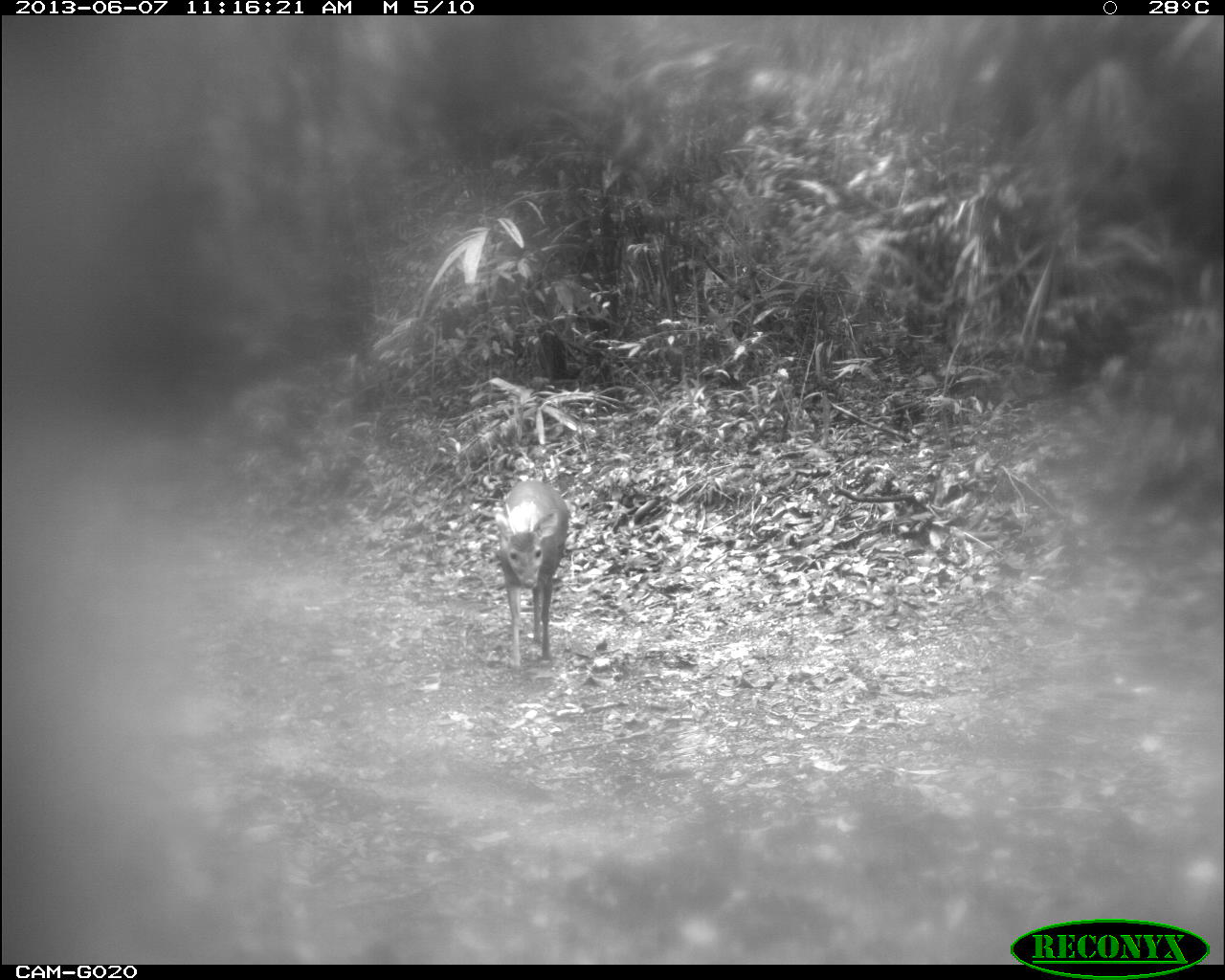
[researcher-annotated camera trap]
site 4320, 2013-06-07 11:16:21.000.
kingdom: Animalia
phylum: Chordata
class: Mammalia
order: Artiodactyla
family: Cervidae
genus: Mazama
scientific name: Mazama temama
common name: central american red brocket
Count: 1.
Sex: male.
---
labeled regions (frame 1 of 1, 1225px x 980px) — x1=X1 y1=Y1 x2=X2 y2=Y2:
mazama temama: x1=492 y1=479 x2=569 y2=665